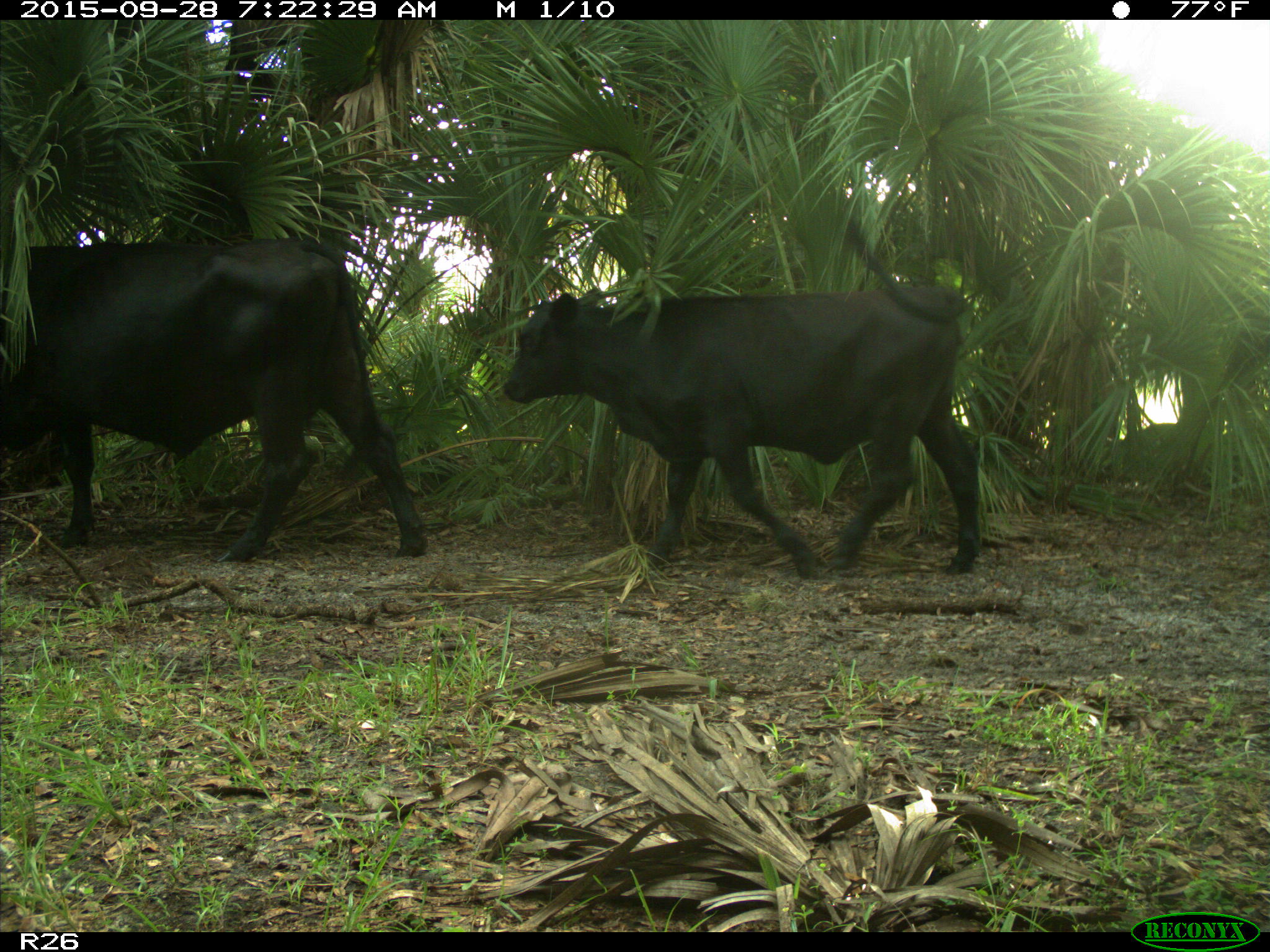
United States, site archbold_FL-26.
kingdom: Animalia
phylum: Chordata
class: Mammalia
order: Artiodactyla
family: Bovidae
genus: Bos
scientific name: Bos taurus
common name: domestic cow